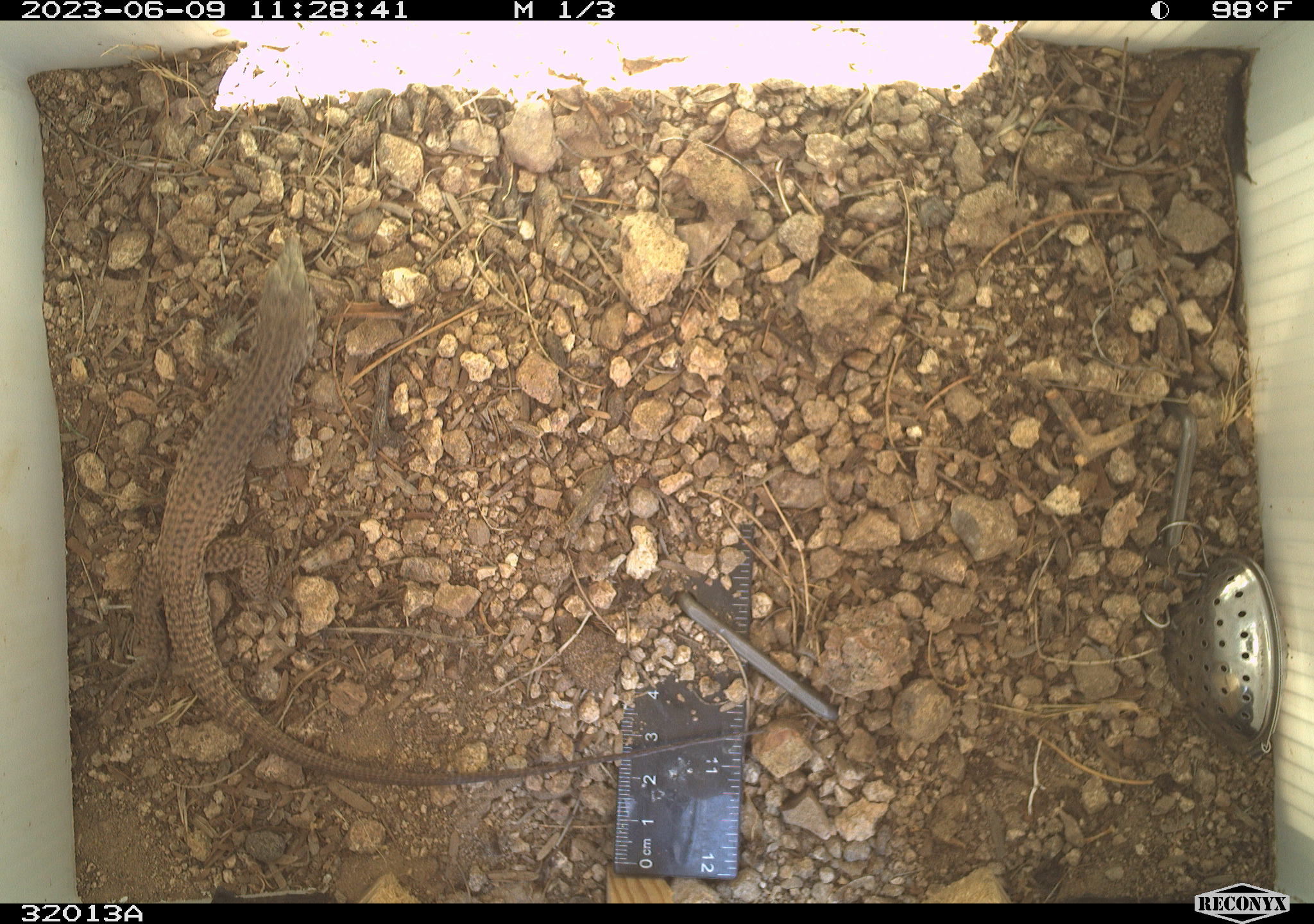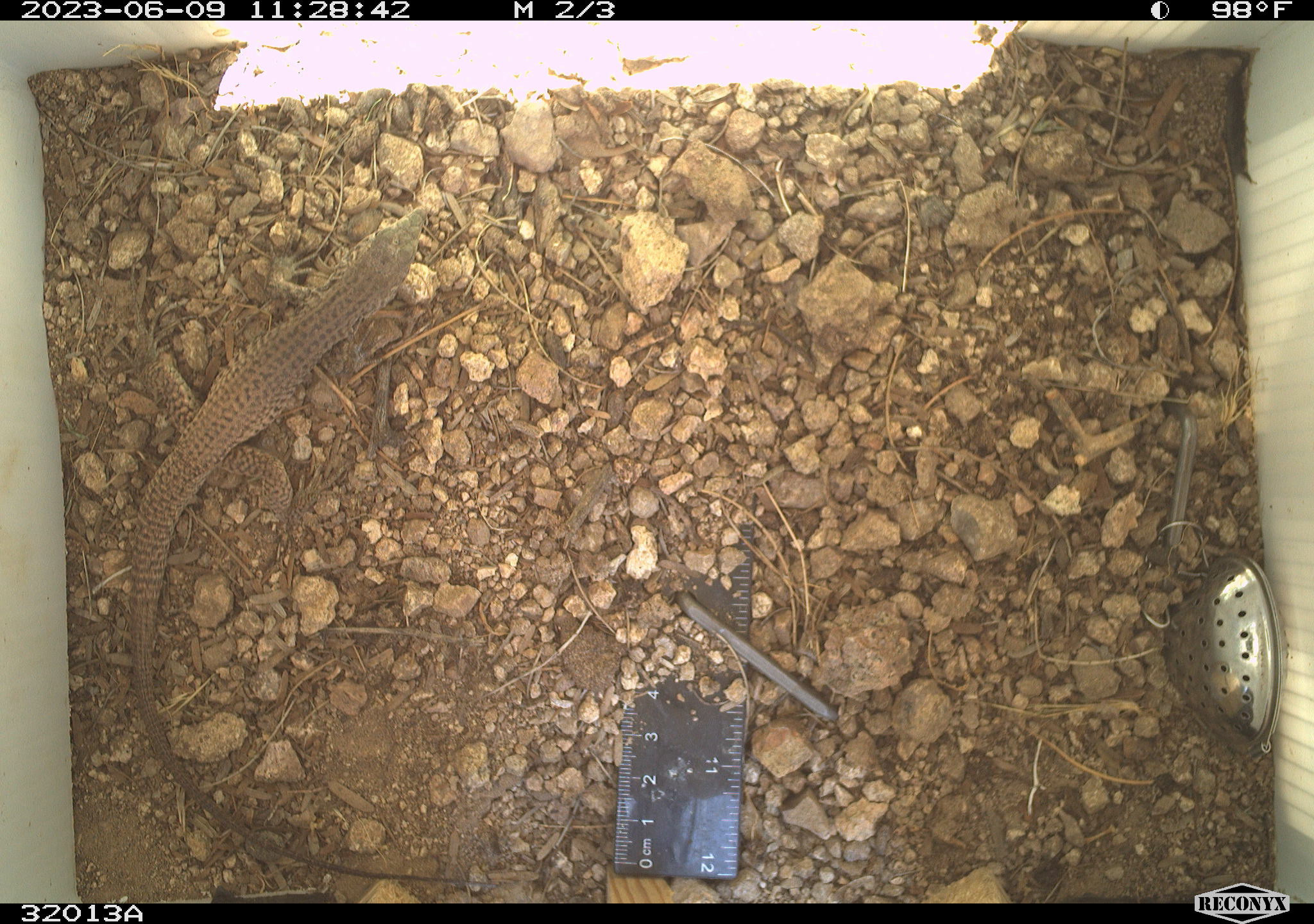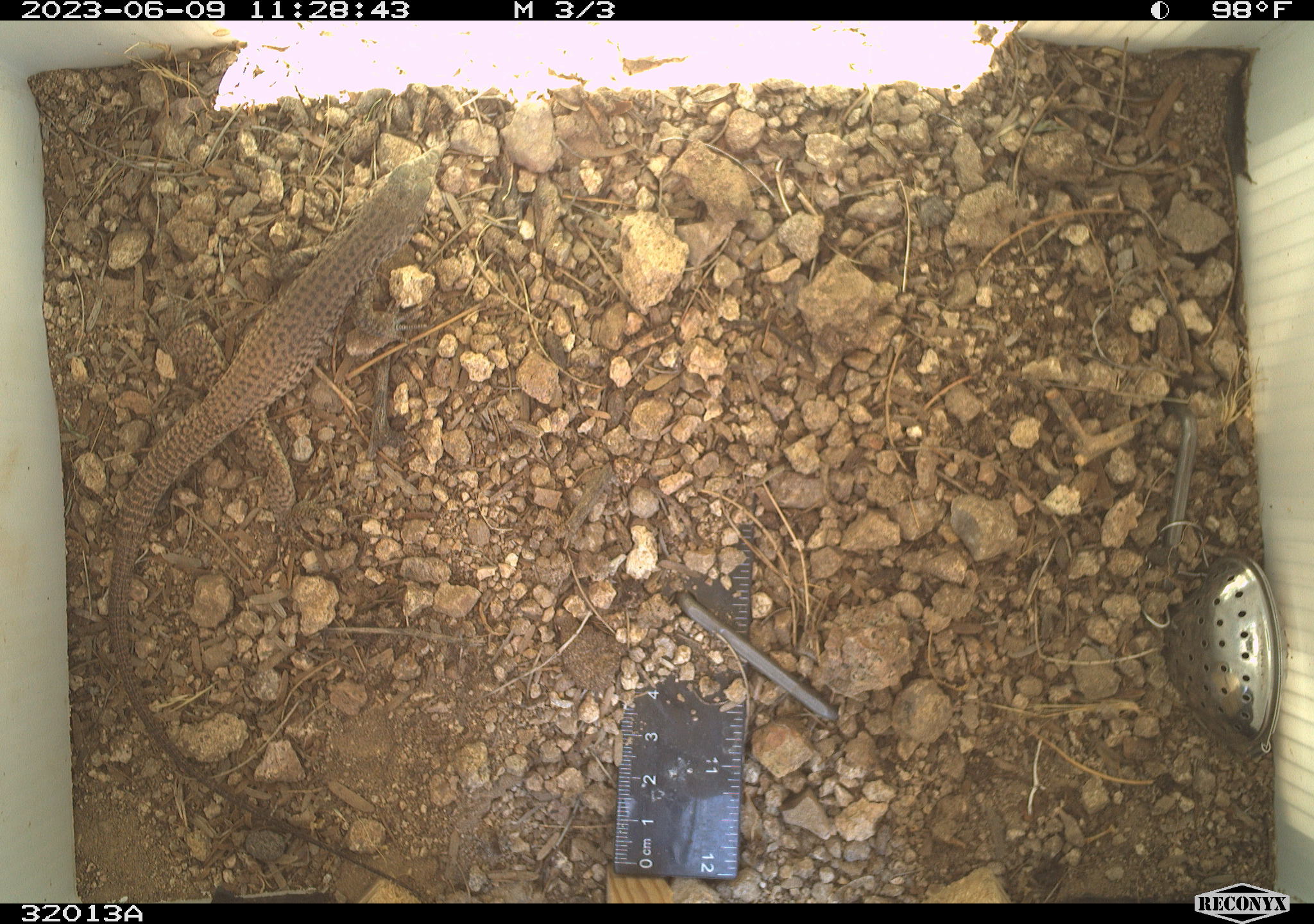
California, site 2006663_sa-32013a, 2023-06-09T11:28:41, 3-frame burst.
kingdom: Animalia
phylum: Chordata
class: Reptilia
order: Squamata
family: Teiidae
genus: Aspidoscelis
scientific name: Aspidoscelis tigris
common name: western whiptail